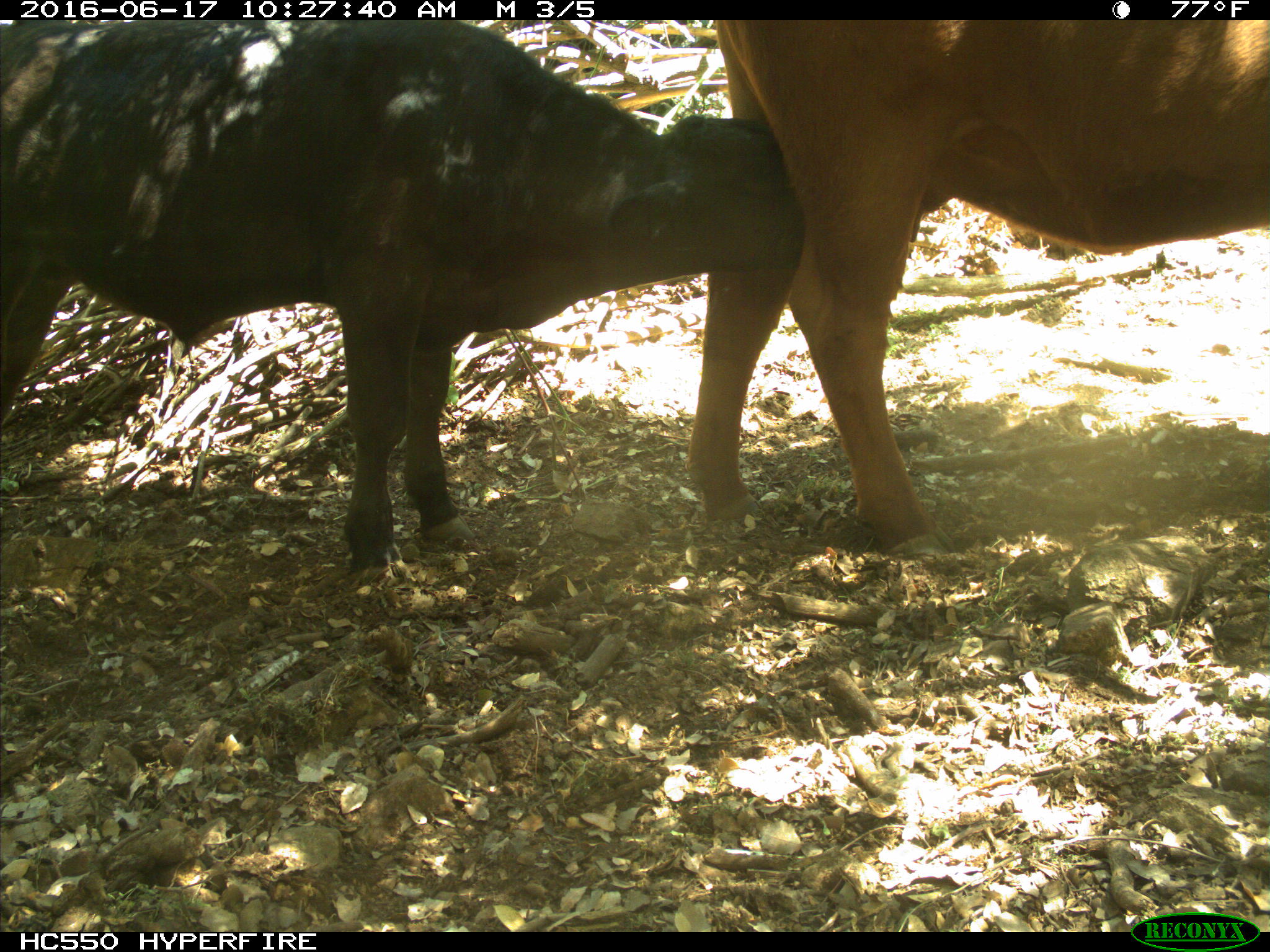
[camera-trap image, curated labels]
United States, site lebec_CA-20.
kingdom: Animalia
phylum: Chordata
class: Mammalia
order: Artiodactyla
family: Bovidae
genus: Bos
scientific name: Bos taurus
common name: domestic cow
Bos taurus (domestic cow).